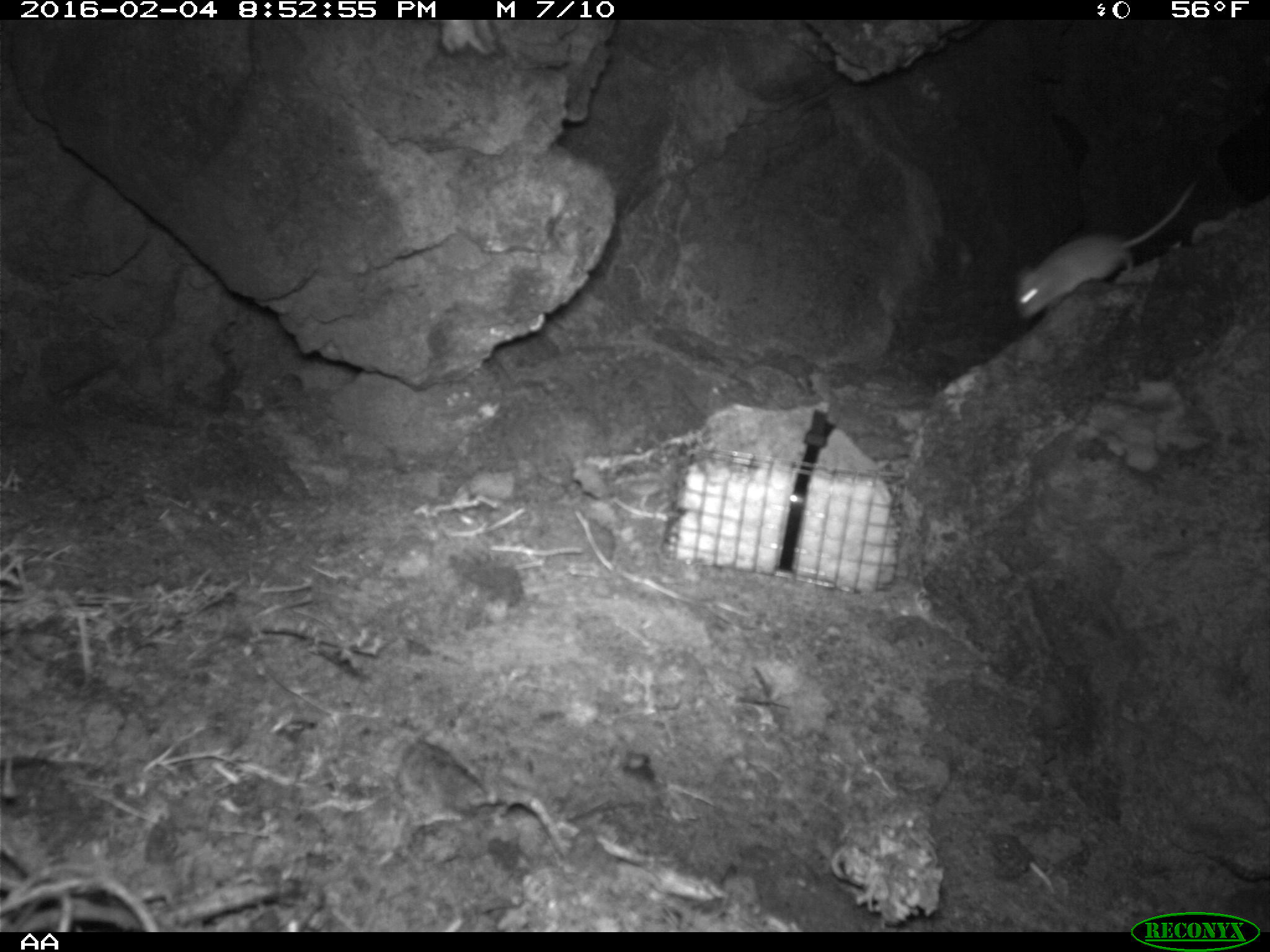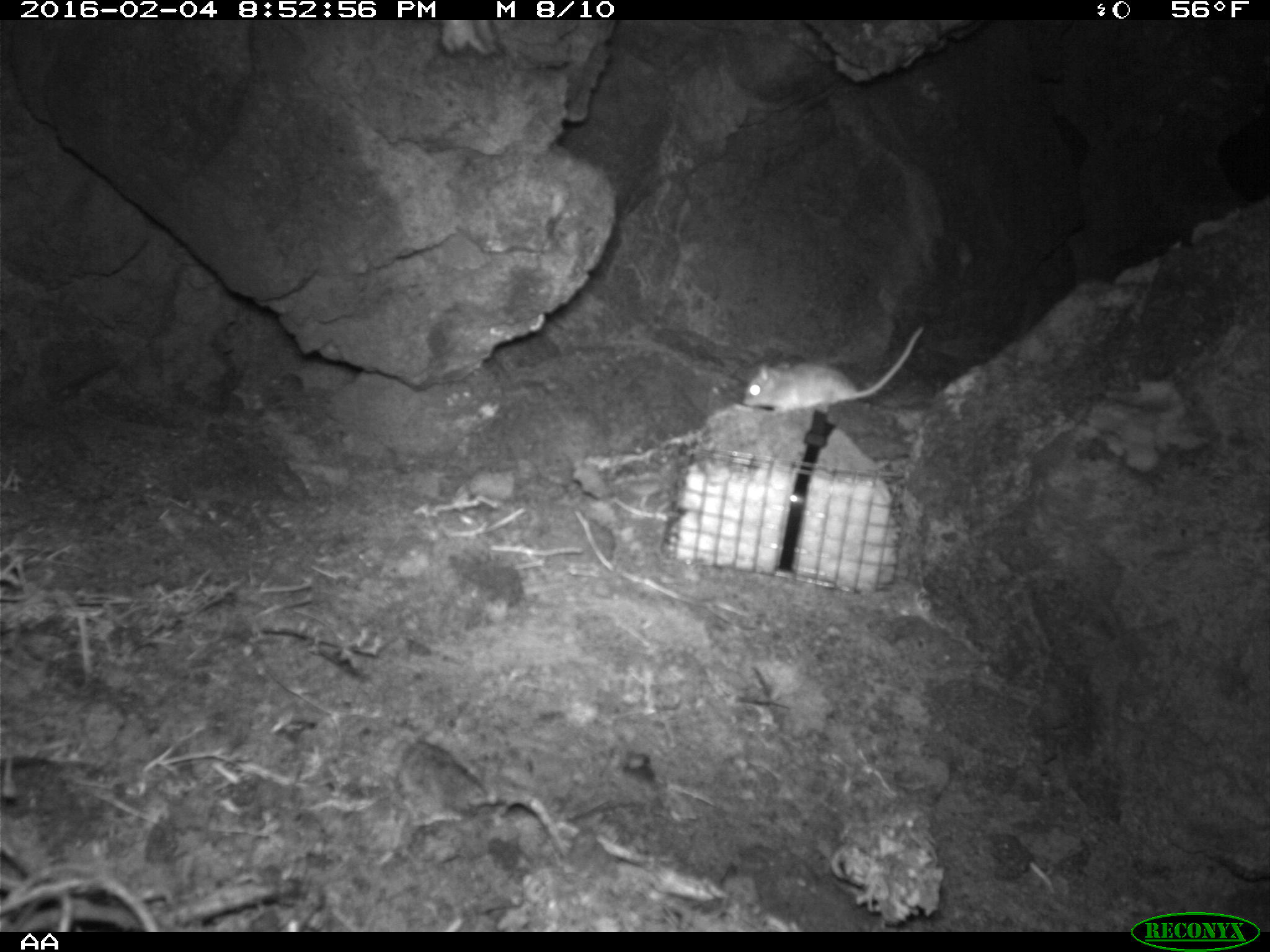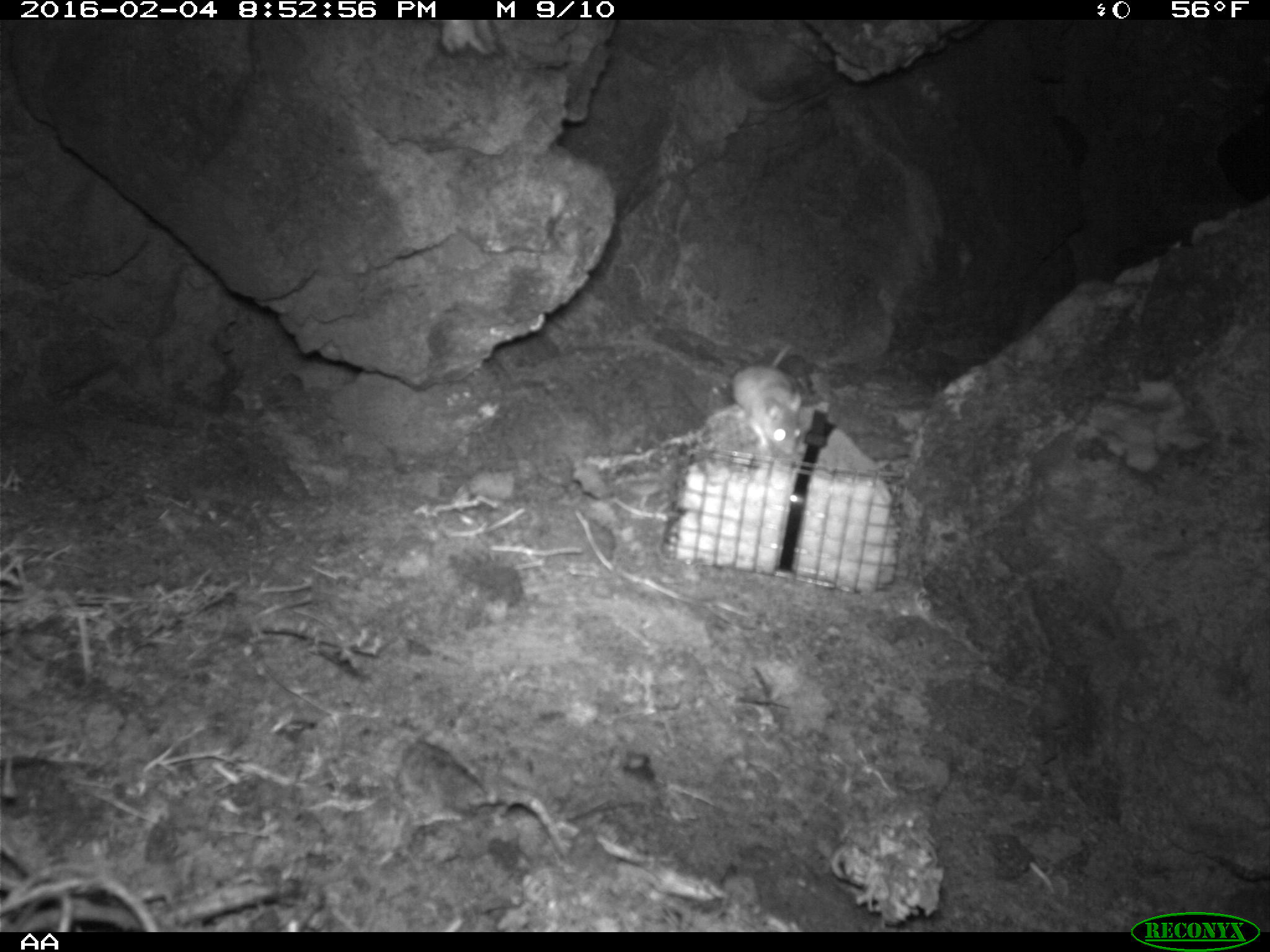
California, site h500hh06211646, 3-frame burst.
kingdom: Animalia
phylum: Chordata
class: Mammalia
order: Rodentia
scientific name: Rodentia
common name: rodent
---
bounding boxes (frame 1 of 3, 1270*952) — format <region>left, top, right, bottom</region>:
rodent: <region>1012, 170, 1205, 321</region>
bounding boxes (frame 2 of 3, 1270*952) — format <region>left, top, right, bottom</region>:
rodent: <region>740, 323, 922, 414</region>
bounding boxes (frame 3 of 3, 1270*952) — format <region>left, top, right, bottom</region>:
rodent: <region>727, 344, 838, 459</region>